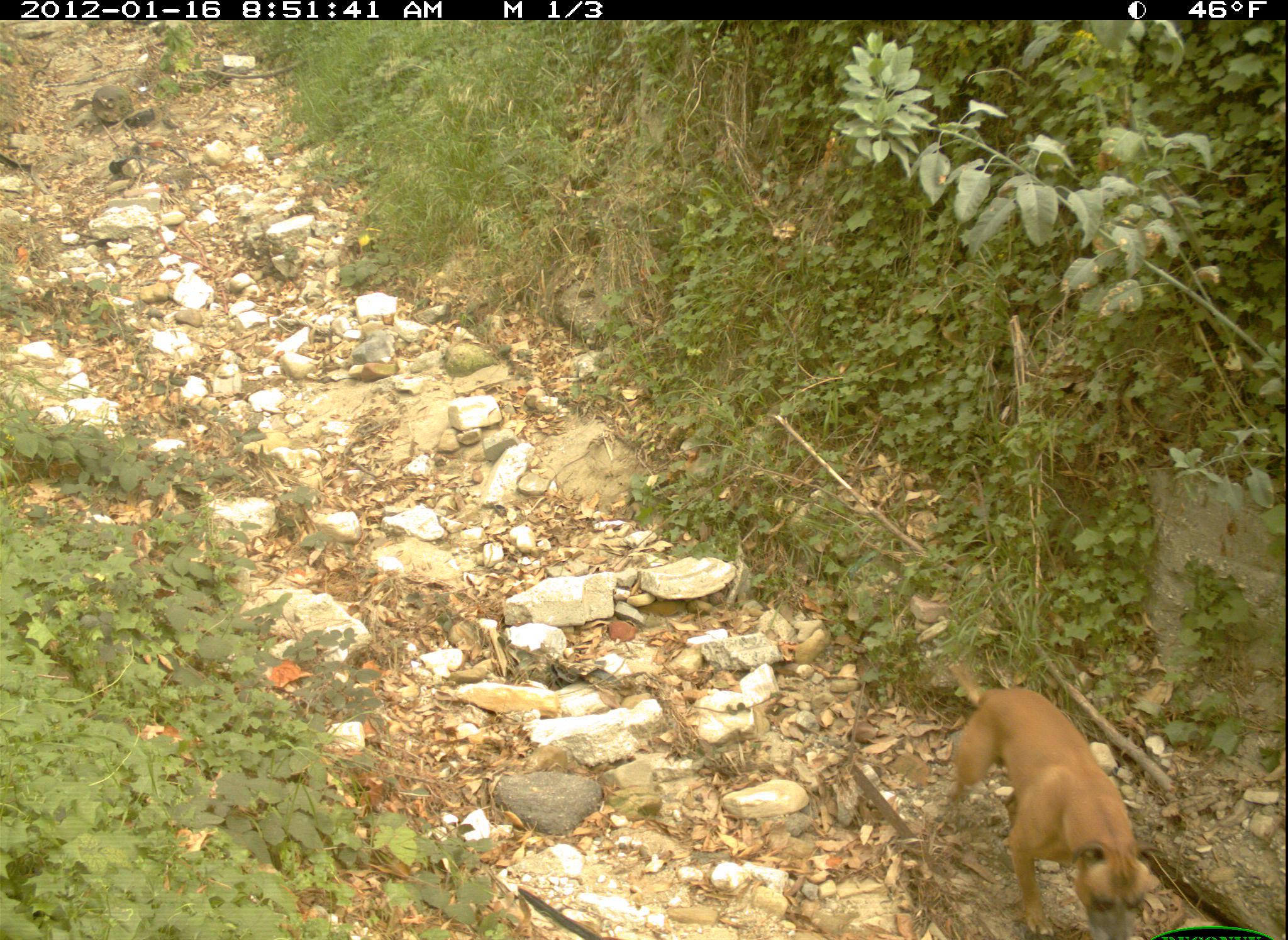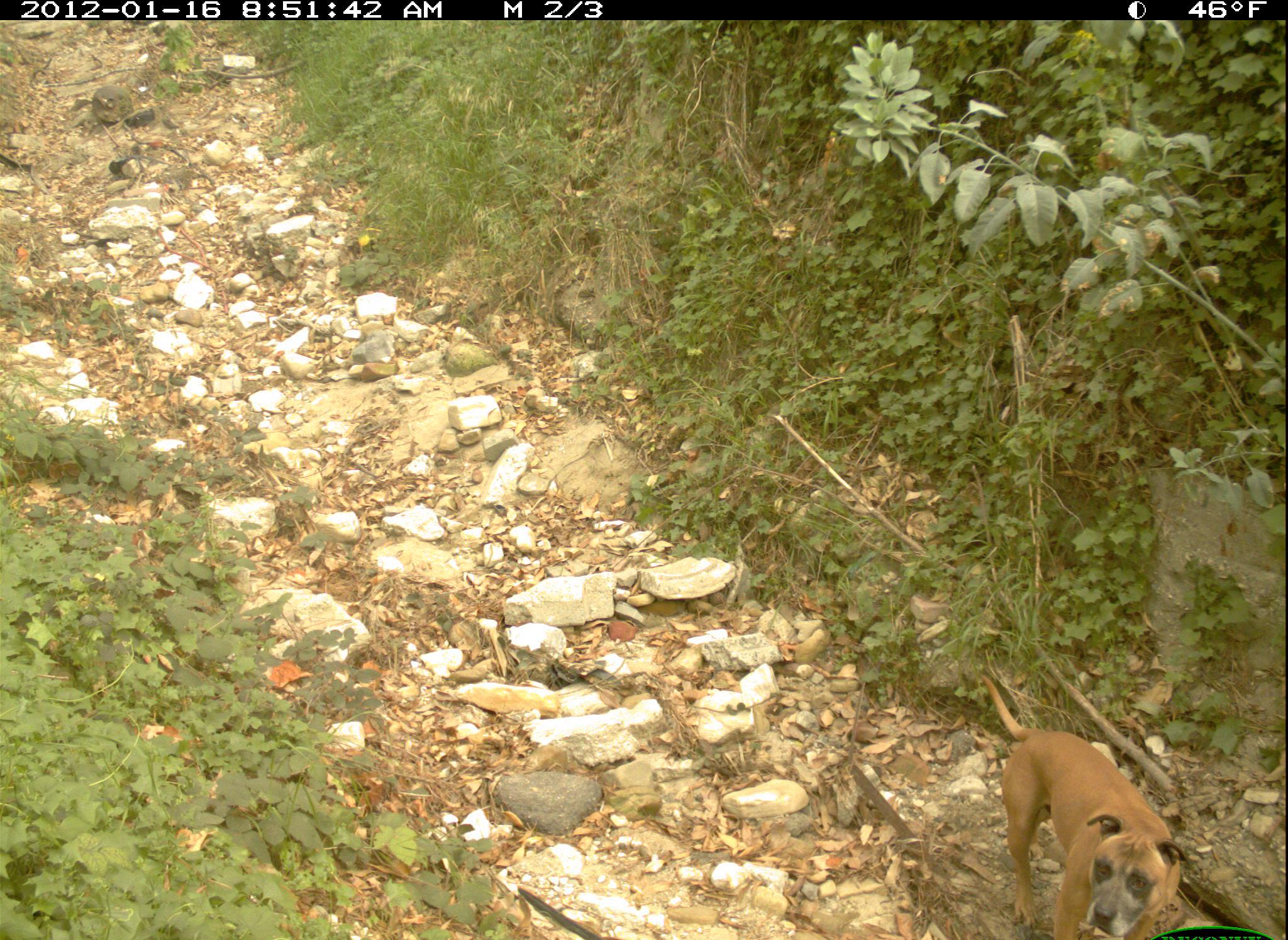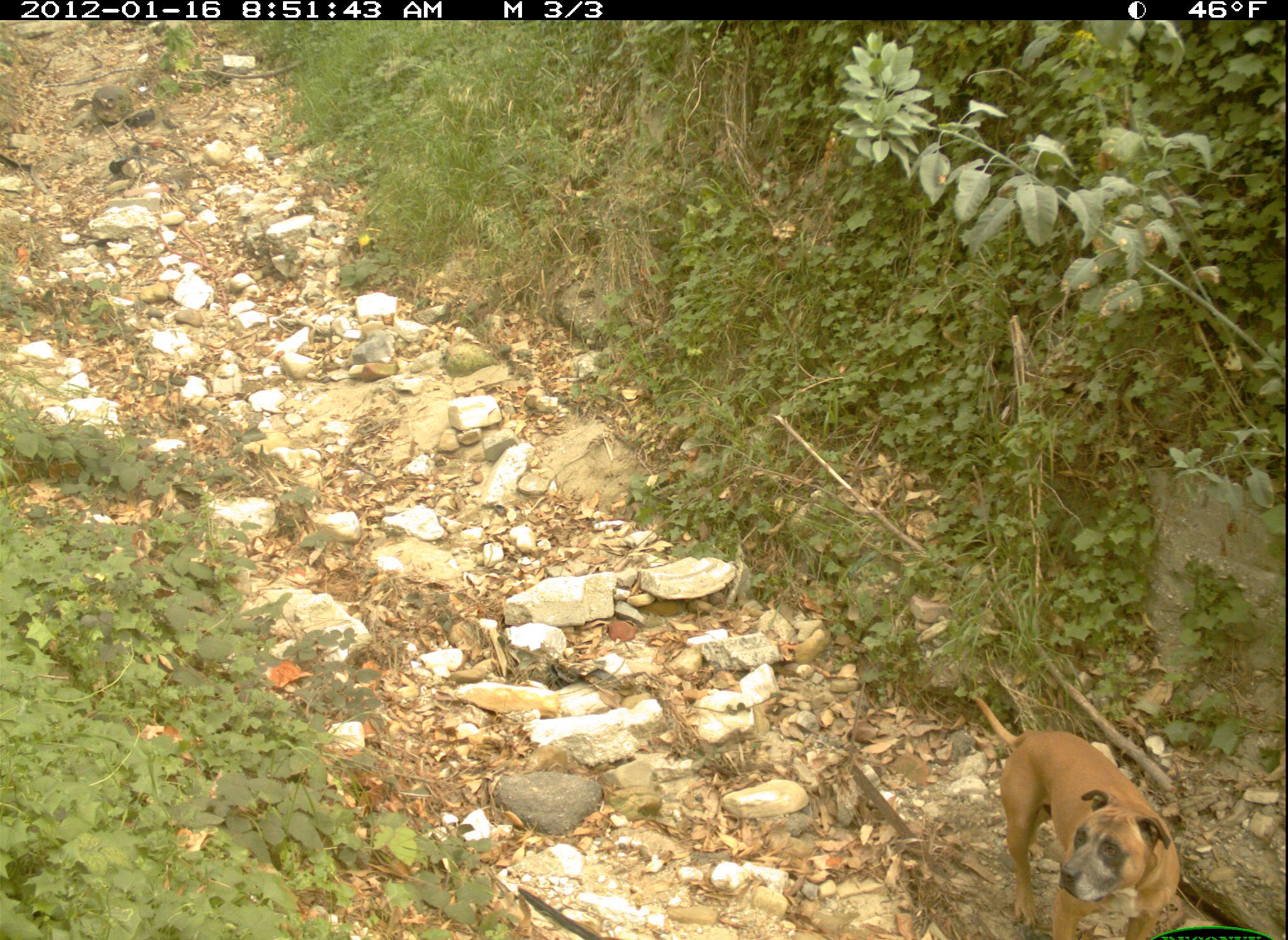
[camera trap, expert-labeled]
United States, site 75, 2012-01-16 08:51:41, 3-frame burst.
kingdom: Animalia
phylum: Chordata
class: Mammalia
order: Carnivora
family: Canidae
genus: Canis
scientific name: Canis familiaris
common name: domestic dog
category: dog